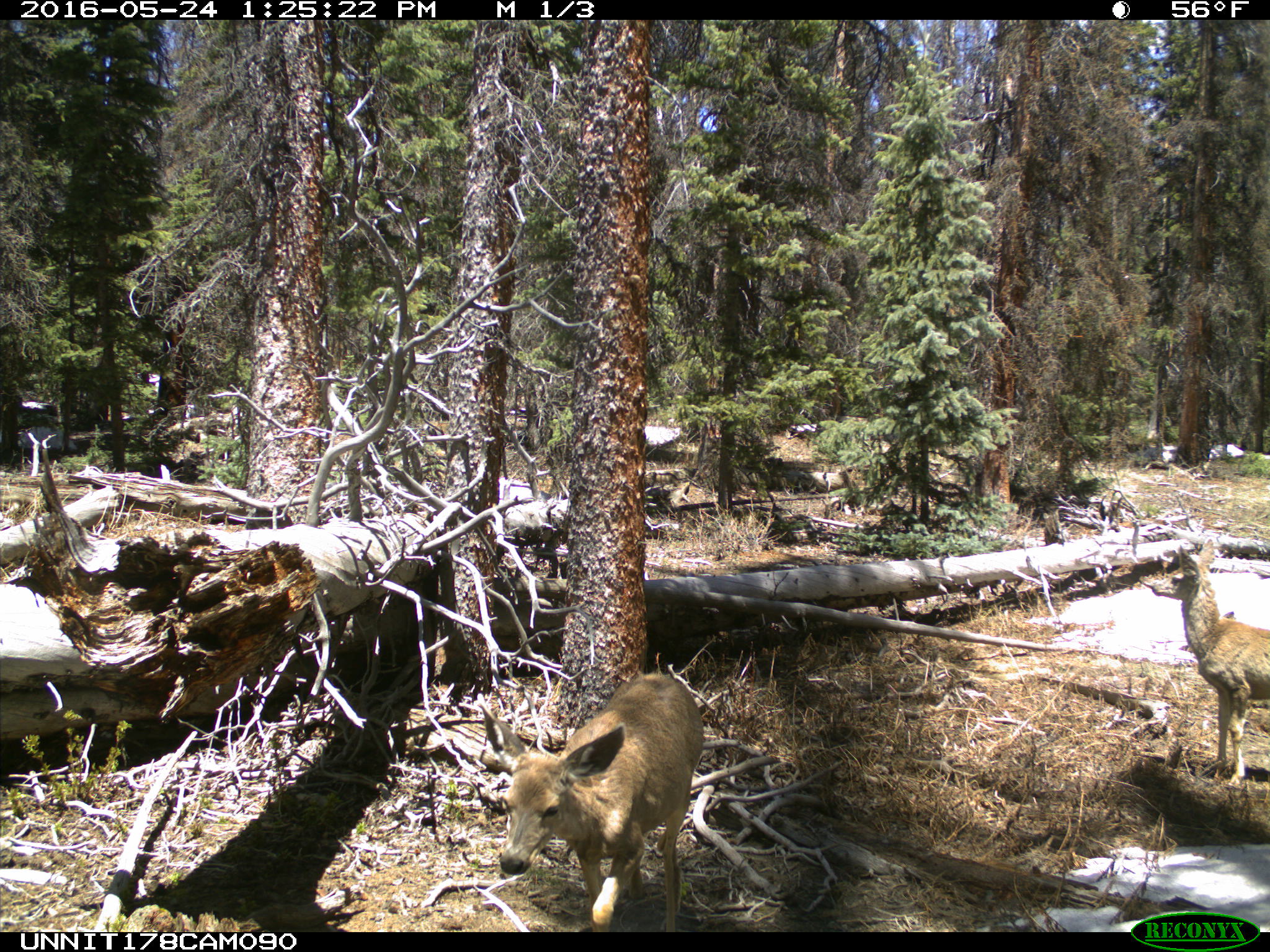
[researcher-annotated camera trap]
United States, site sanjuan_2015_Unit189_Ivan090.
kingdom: Animalia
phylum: Chordata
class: Mammalia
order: Artiodactyla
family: Cervidae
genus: Odocoileus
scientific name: Odocoileus hemionus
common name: mule deer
Odocoileus hemionus (mule deer).